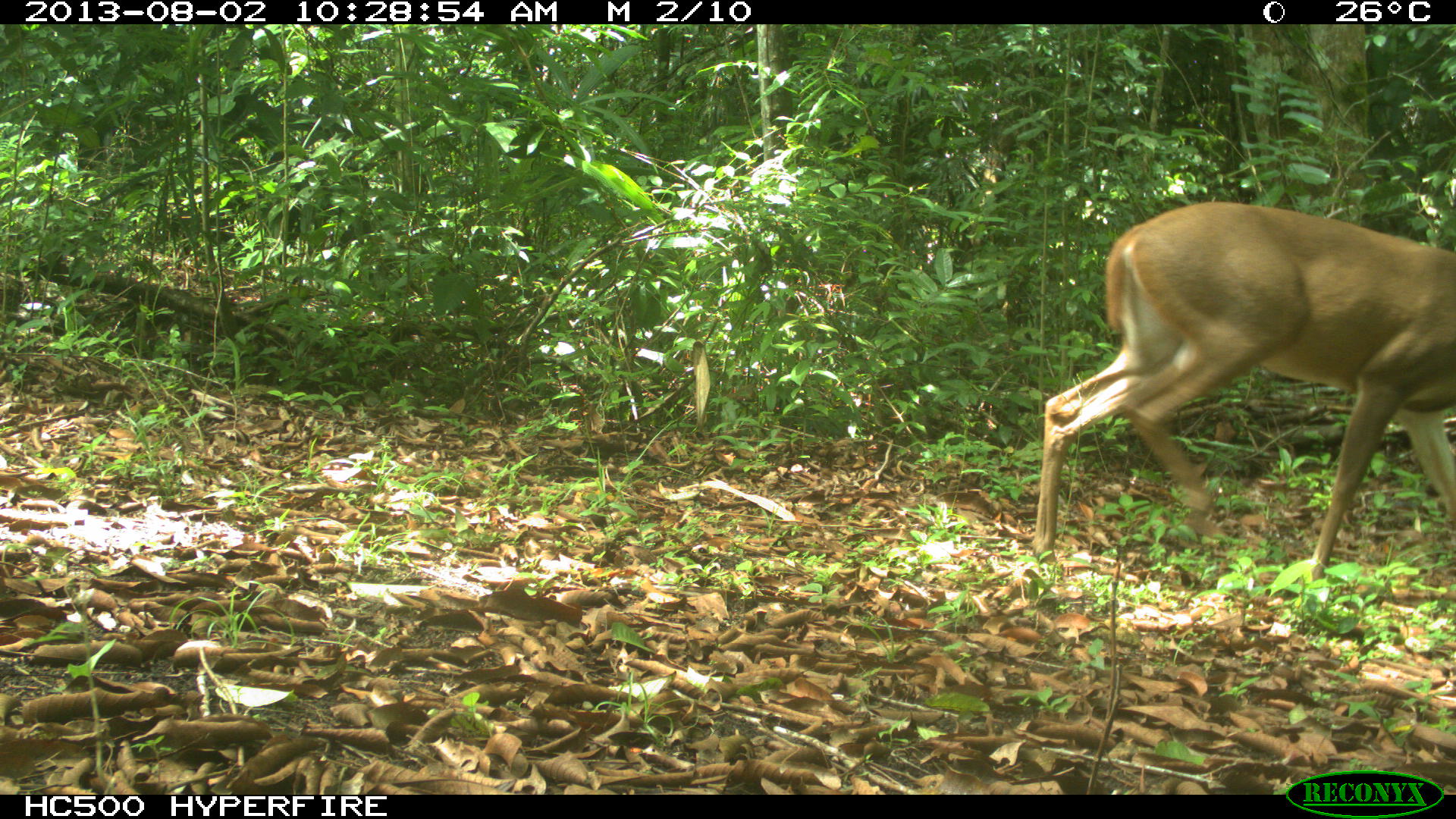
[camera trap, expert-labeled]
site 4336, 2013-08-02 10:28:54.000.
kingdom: Animalia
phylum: Chordata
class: Mammalia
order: Artiodactyla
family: Cervidae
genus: Odocoileus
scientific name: Odocoileus virginianus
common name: white-tailed deer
Odocoileus virginianus (white-tailed deer), count 1, sex male.